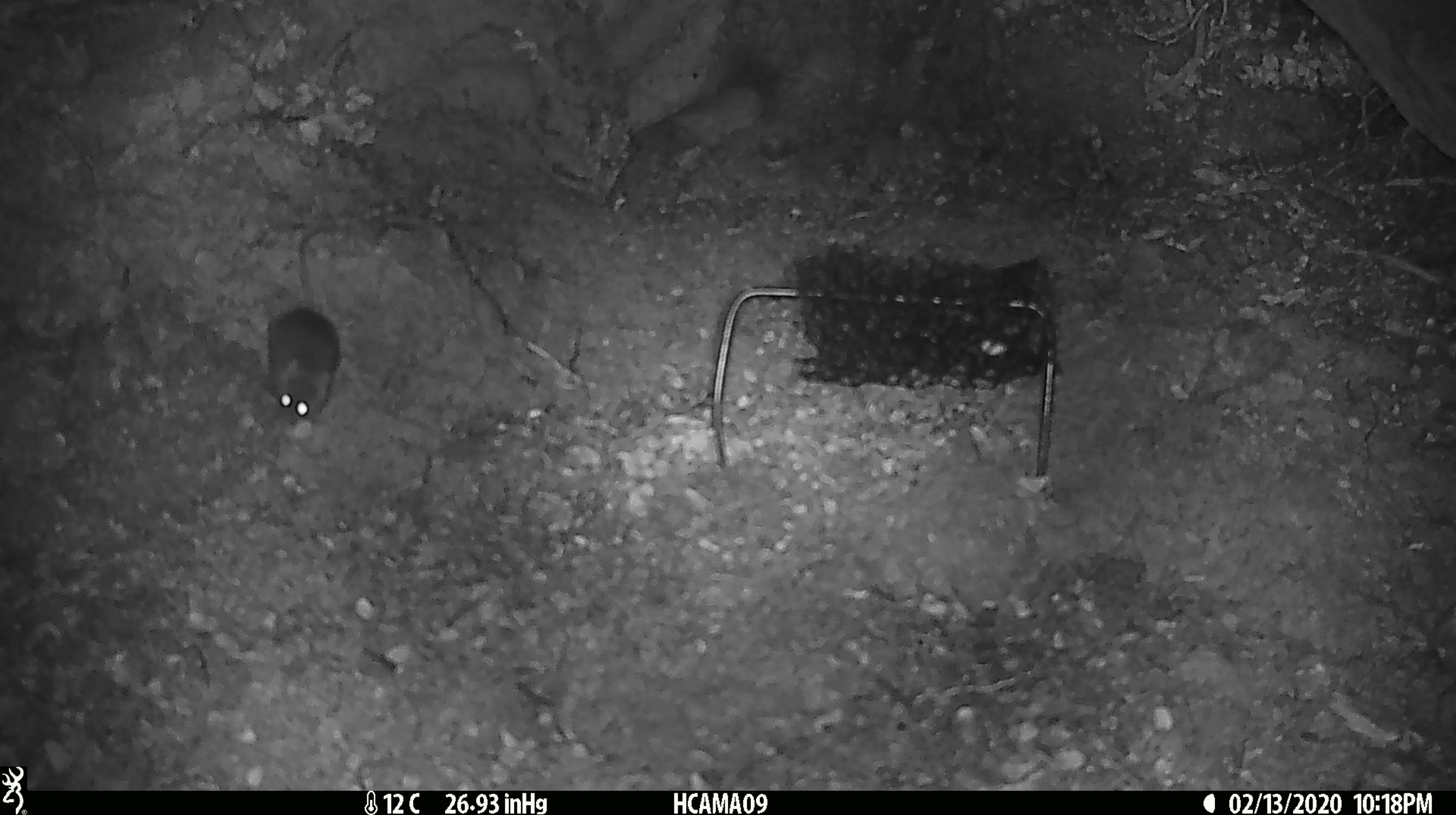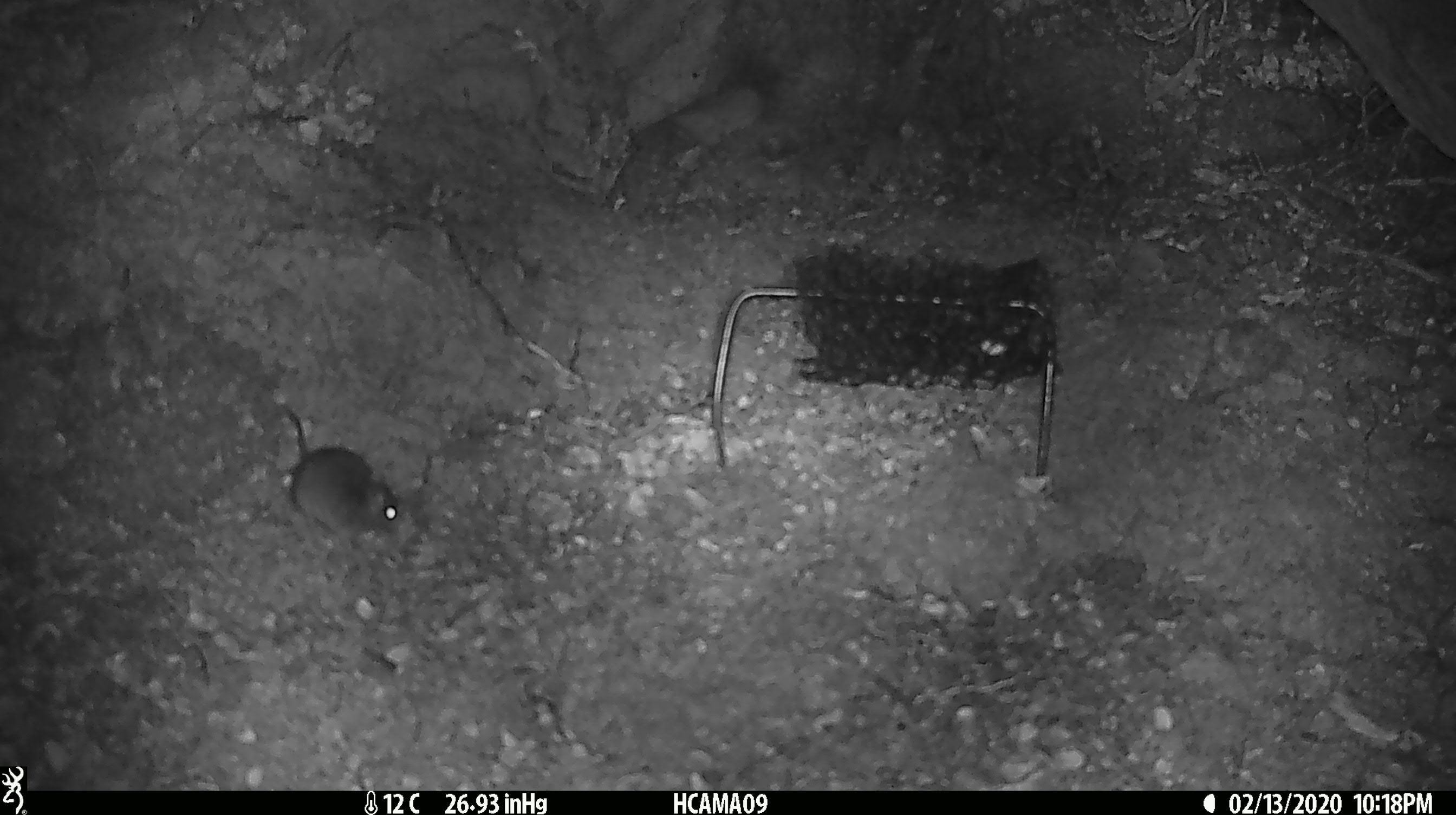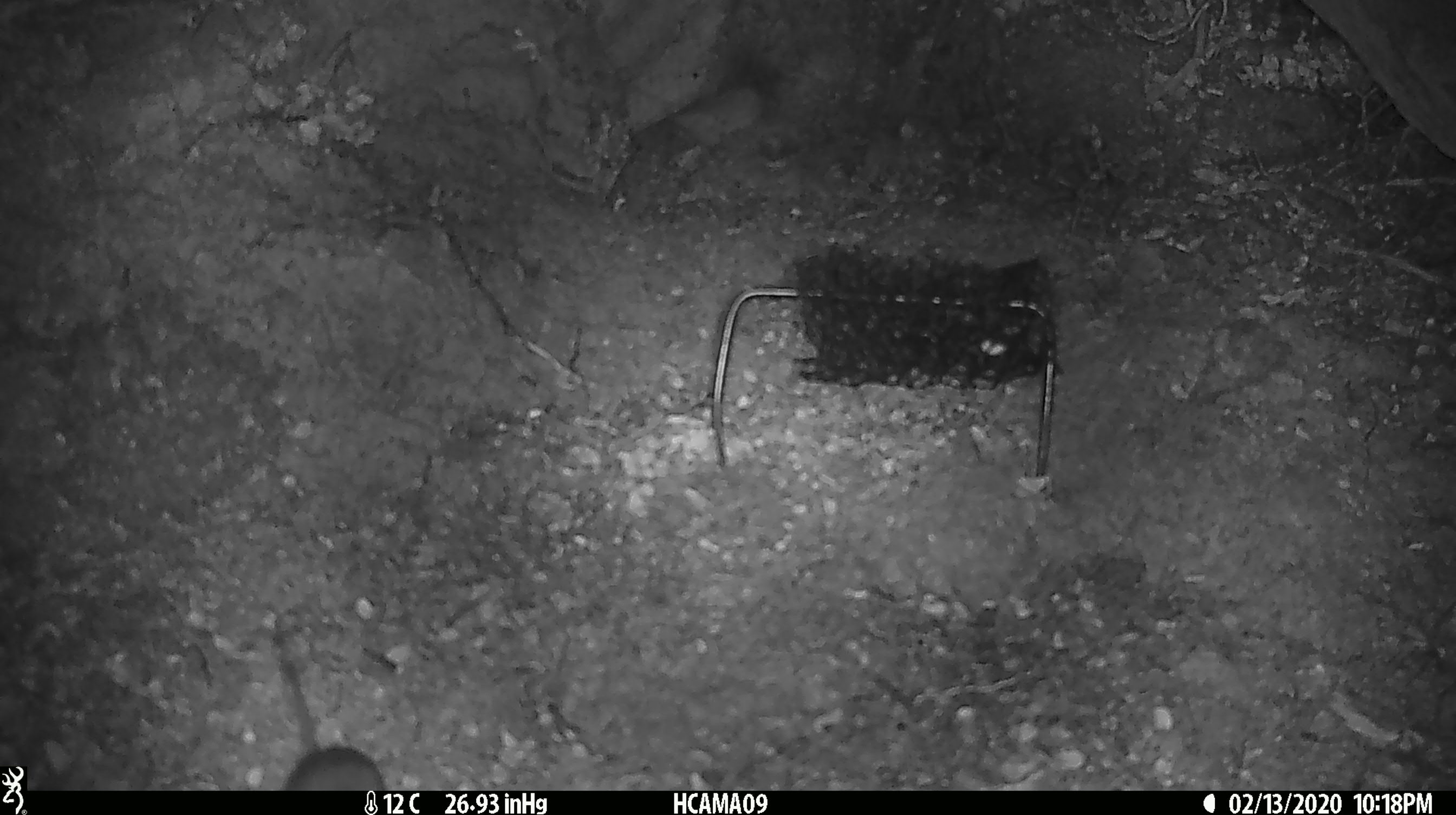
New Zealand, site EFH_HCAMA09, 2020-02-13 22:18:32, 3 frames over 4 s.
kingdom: Animalia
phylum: Chordata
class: Mammalia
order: Rodentia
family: Muridae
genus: Mus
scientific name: Mus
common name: mouse